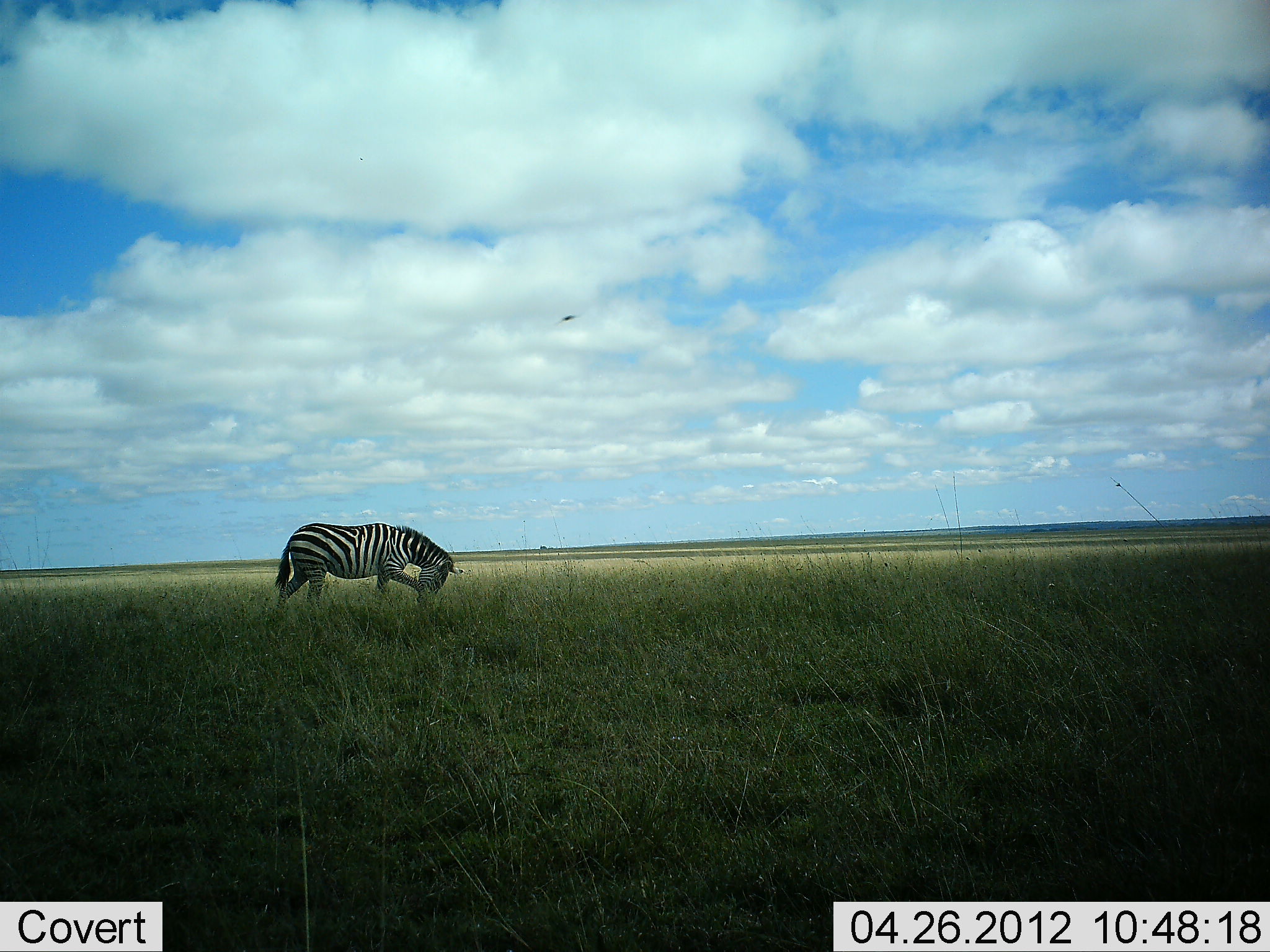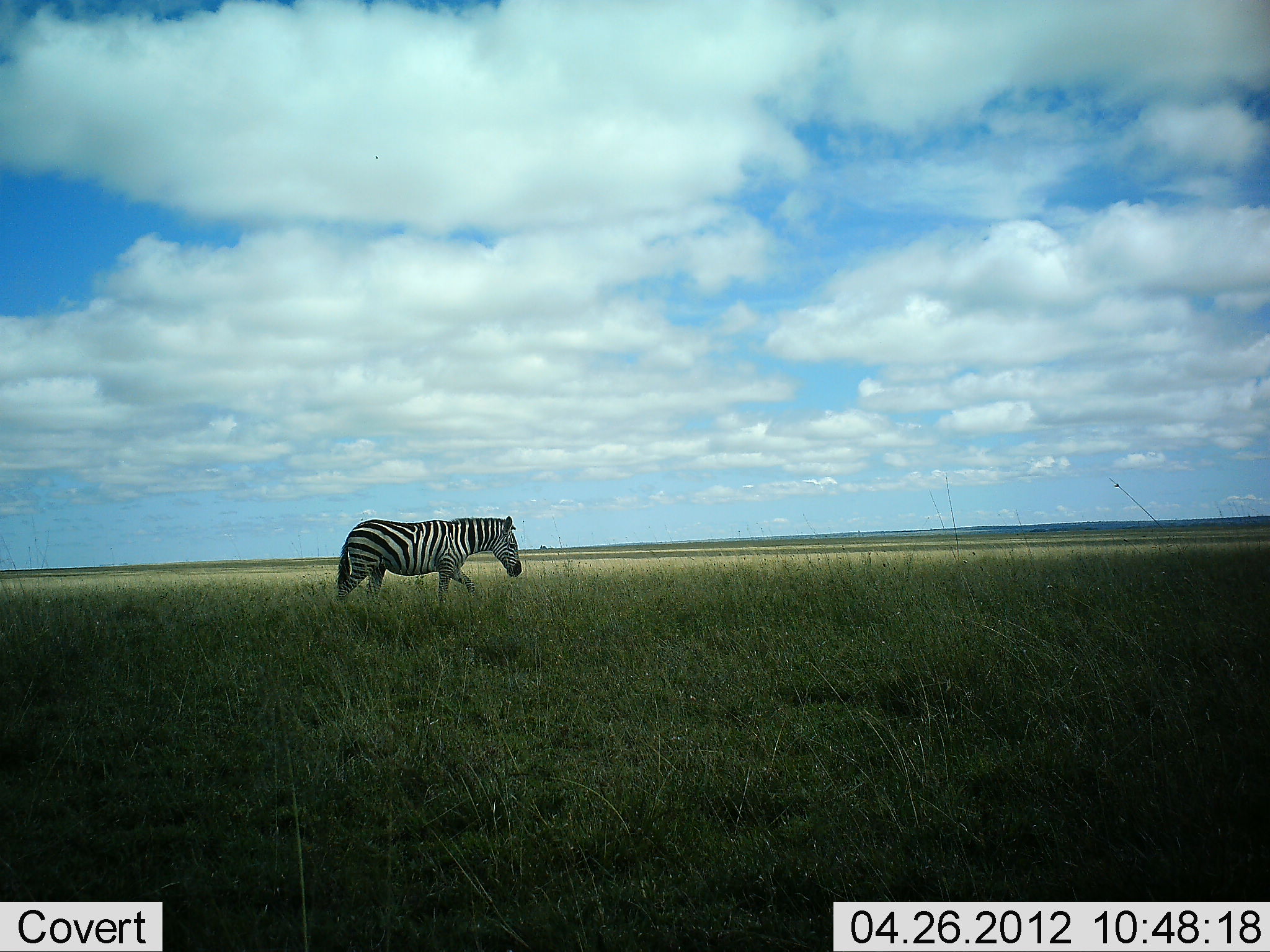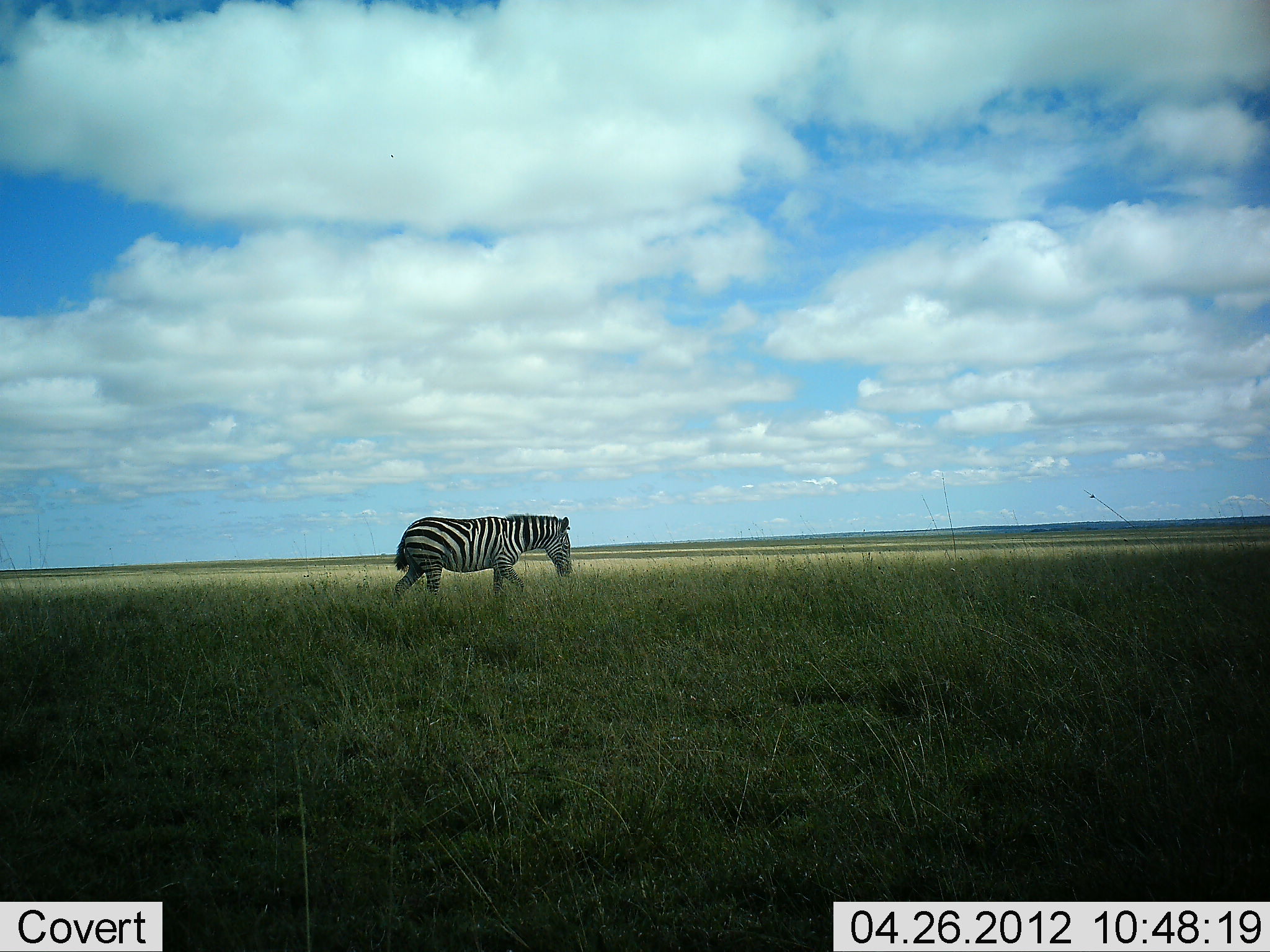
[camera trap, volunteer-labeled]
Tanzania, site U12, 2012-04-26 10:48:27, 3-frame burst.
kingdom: Animalia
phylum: Chordata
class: Mammalia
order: Perissodactyla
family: Equidae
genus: Equus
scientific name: Equus quagga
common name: plains zebra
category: zebra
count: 1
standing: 7%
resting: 0%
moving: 93%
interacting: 0%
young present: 0%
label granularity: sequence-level